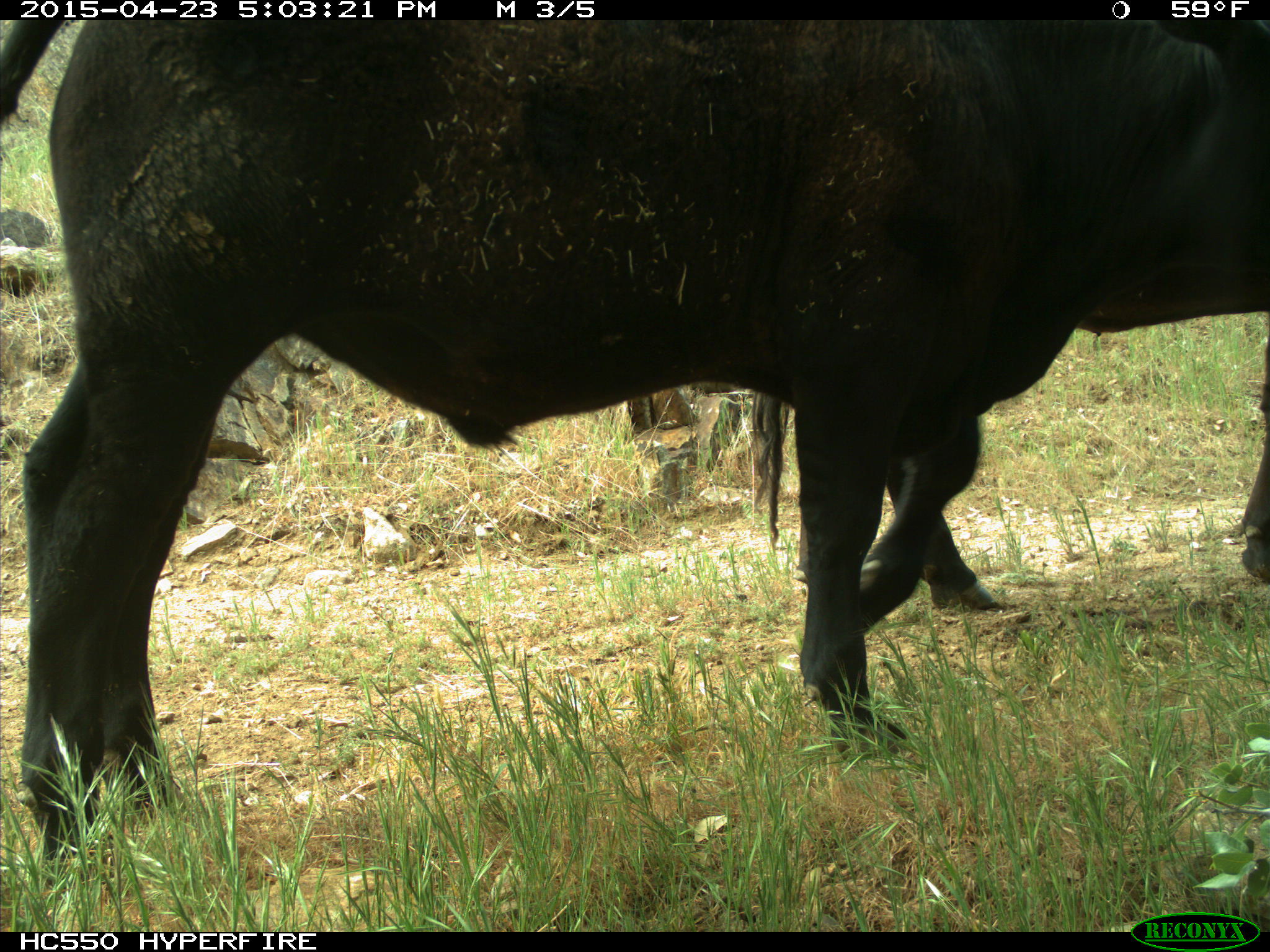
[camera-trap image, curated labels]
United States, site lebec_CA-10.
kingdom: Animalia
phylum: Chordata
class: Mammalia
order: Artiodactyla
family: Bovidae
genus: Bos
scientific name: Bos taurus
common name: domestic cow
Bos taurus (domestic cow).